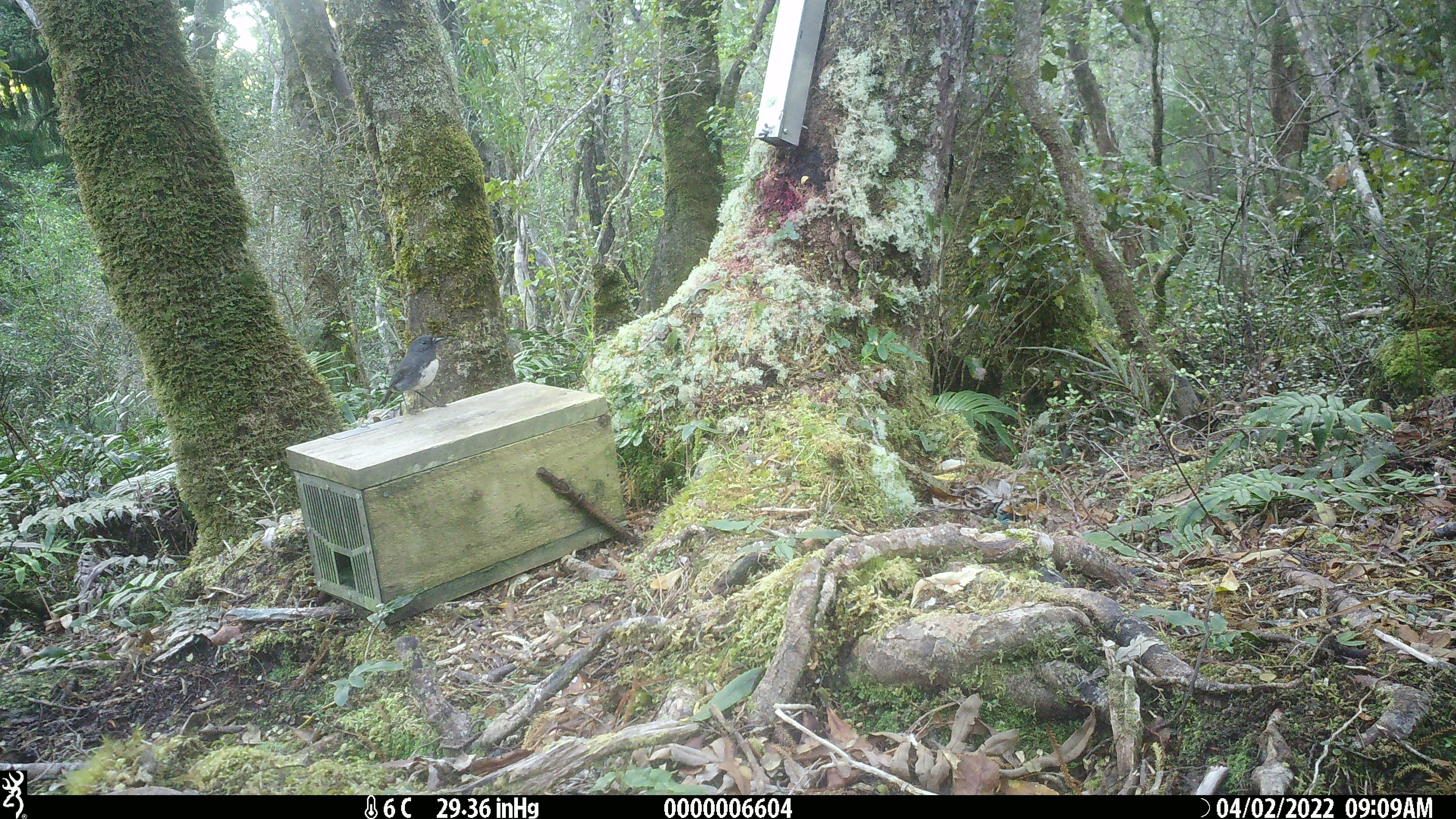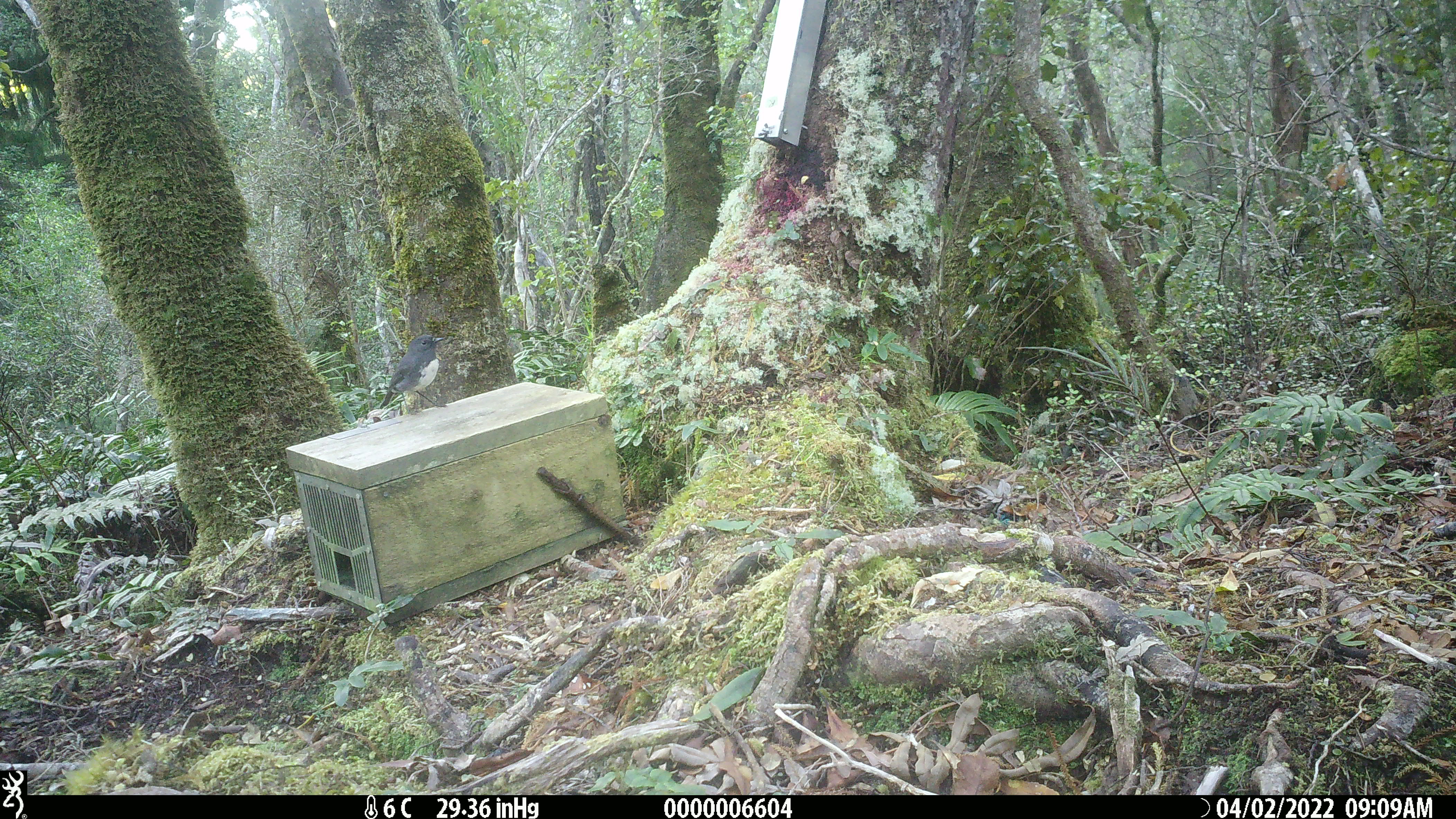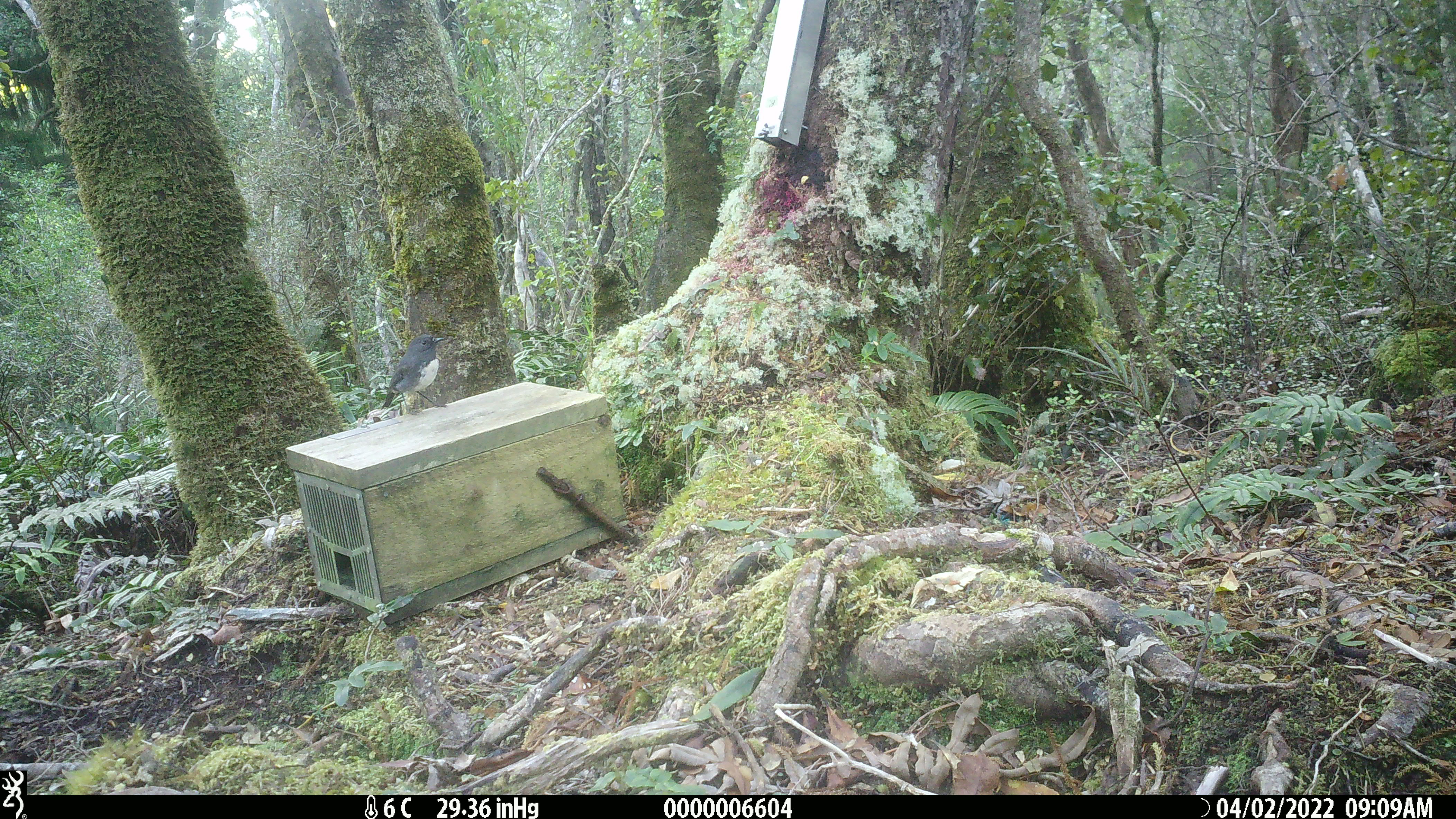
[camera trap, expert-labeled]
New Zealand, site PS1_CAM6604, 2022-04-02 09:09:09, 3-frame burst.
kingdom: Animalia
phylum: Chordata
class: Aves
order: Passeriformes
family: Petroicidae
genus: Petroica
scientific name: Petroica australis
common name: new zealand robin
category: robin